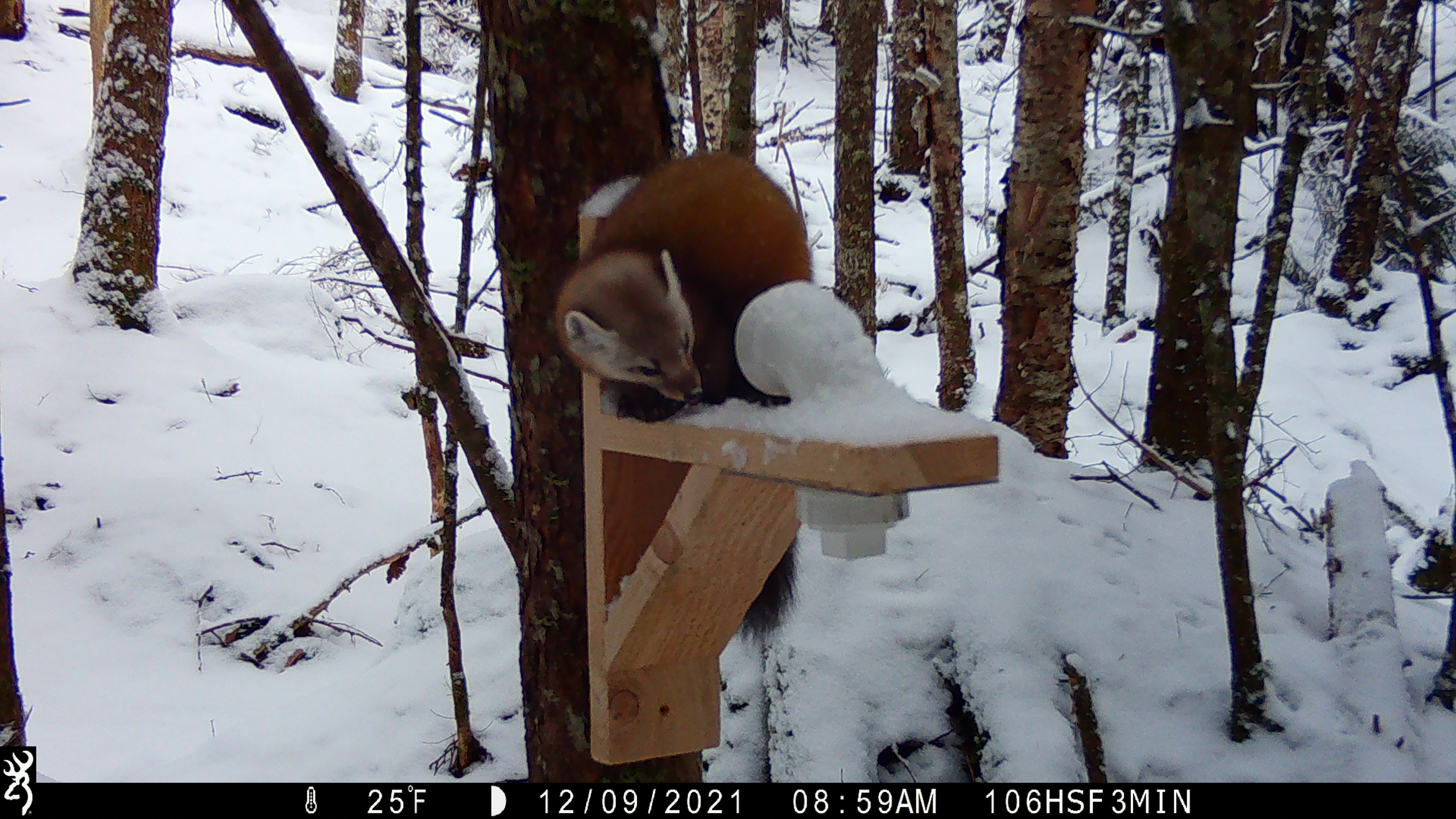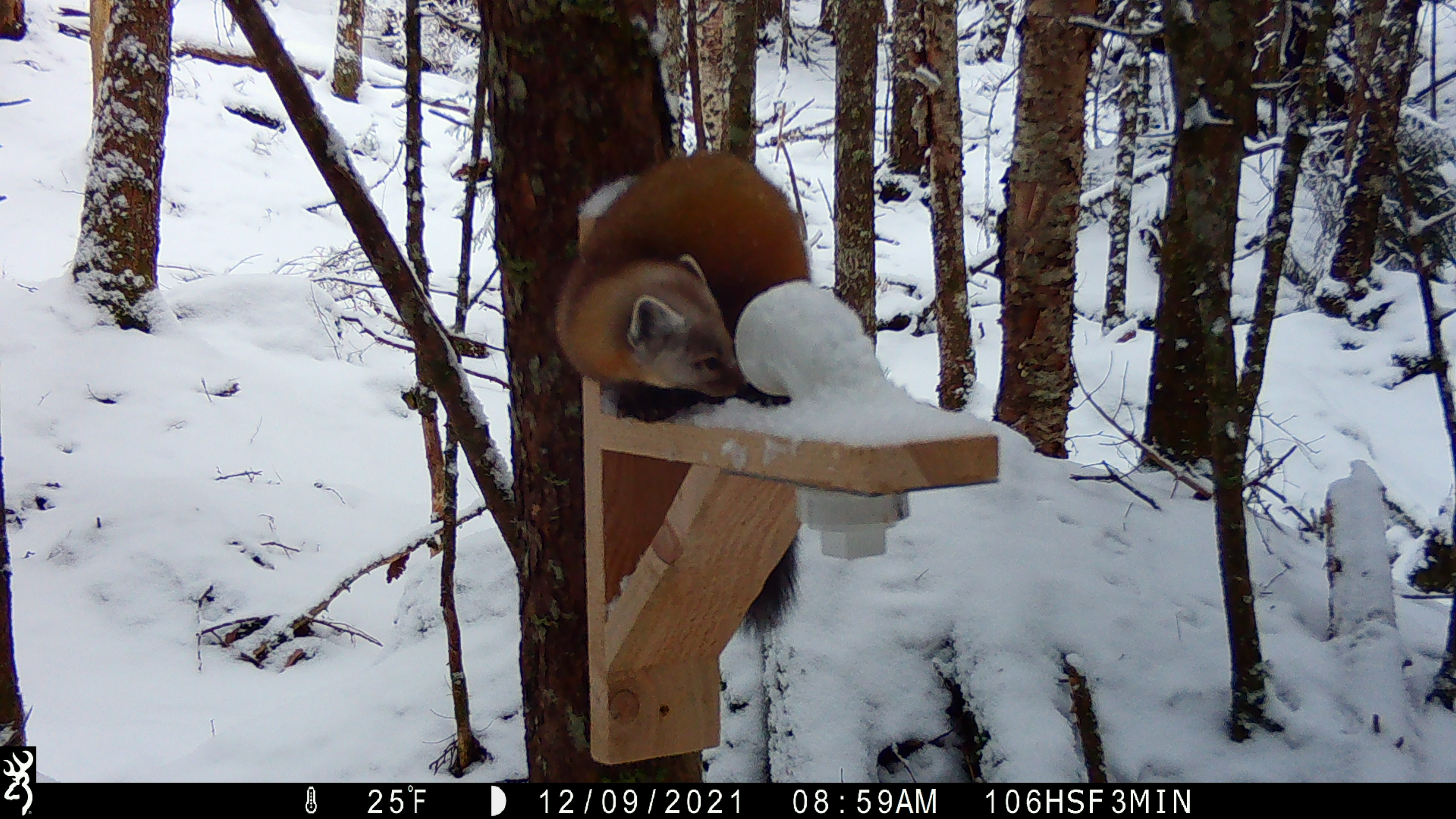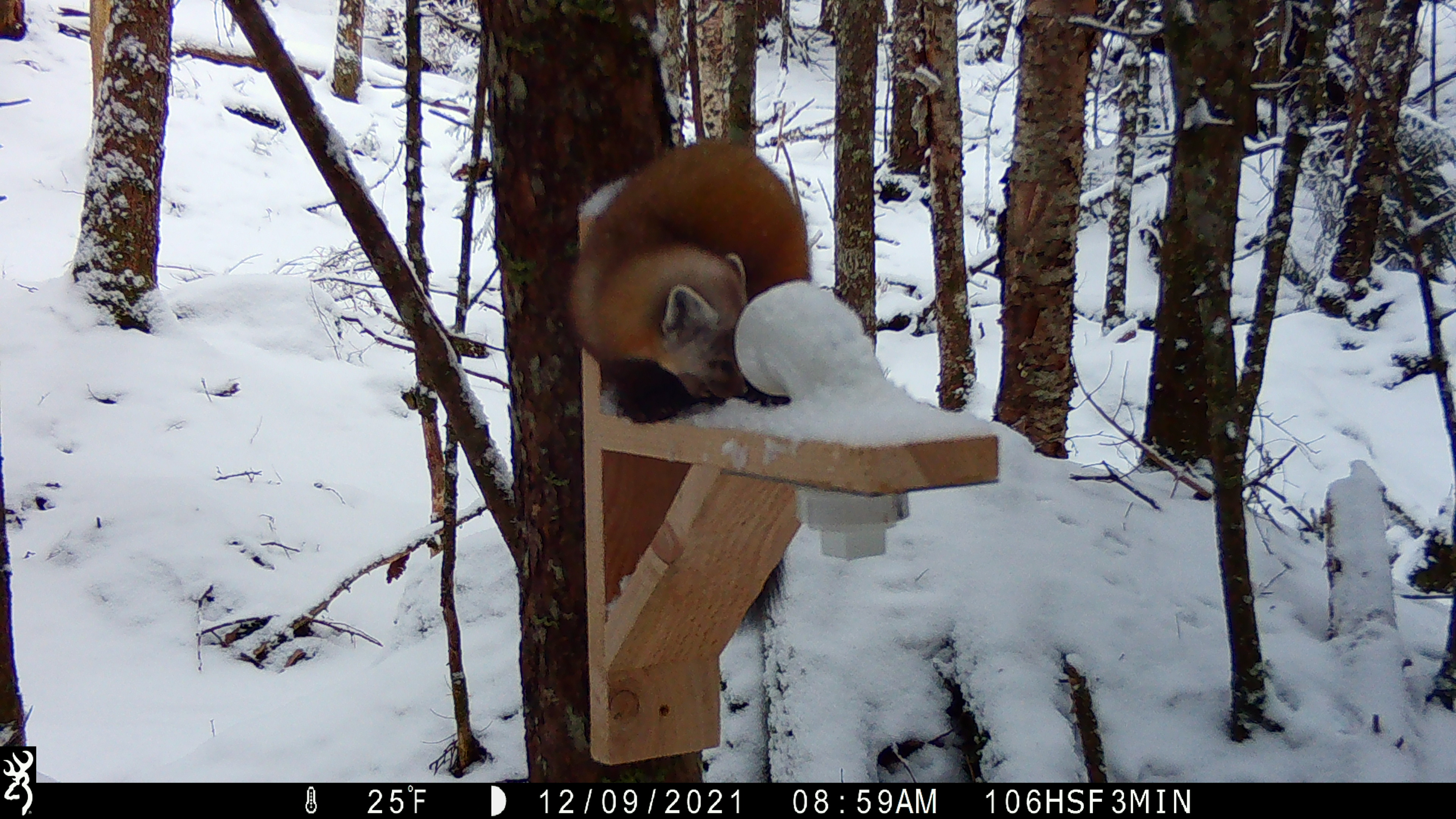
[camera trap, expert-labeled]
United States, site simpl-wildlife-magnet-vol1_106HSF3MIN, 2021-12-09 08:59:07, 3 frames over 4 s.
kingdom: Animalia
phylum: Chordata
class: Mammalia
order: Carnivora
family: Mustelidae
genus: Martes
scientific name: Martes americana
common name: american marten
American marten (Martes americana).